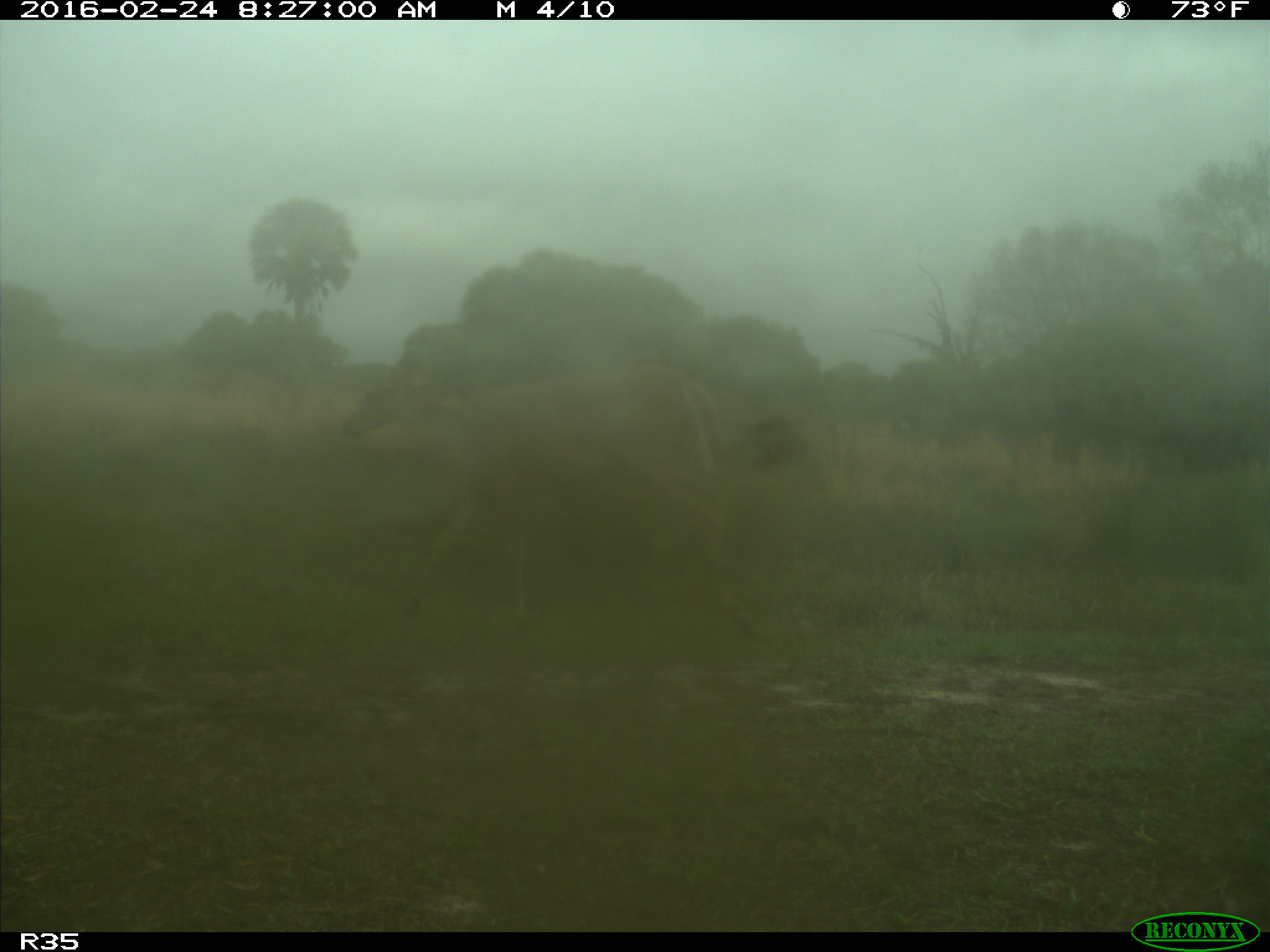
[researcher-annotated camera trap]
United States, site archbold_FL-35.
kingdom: Animalia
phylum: Chordata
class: Mammalia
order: Artiodactyla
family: Cervidae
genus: Odocoileus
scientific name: Odocoileus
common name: deer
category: unidentified deer